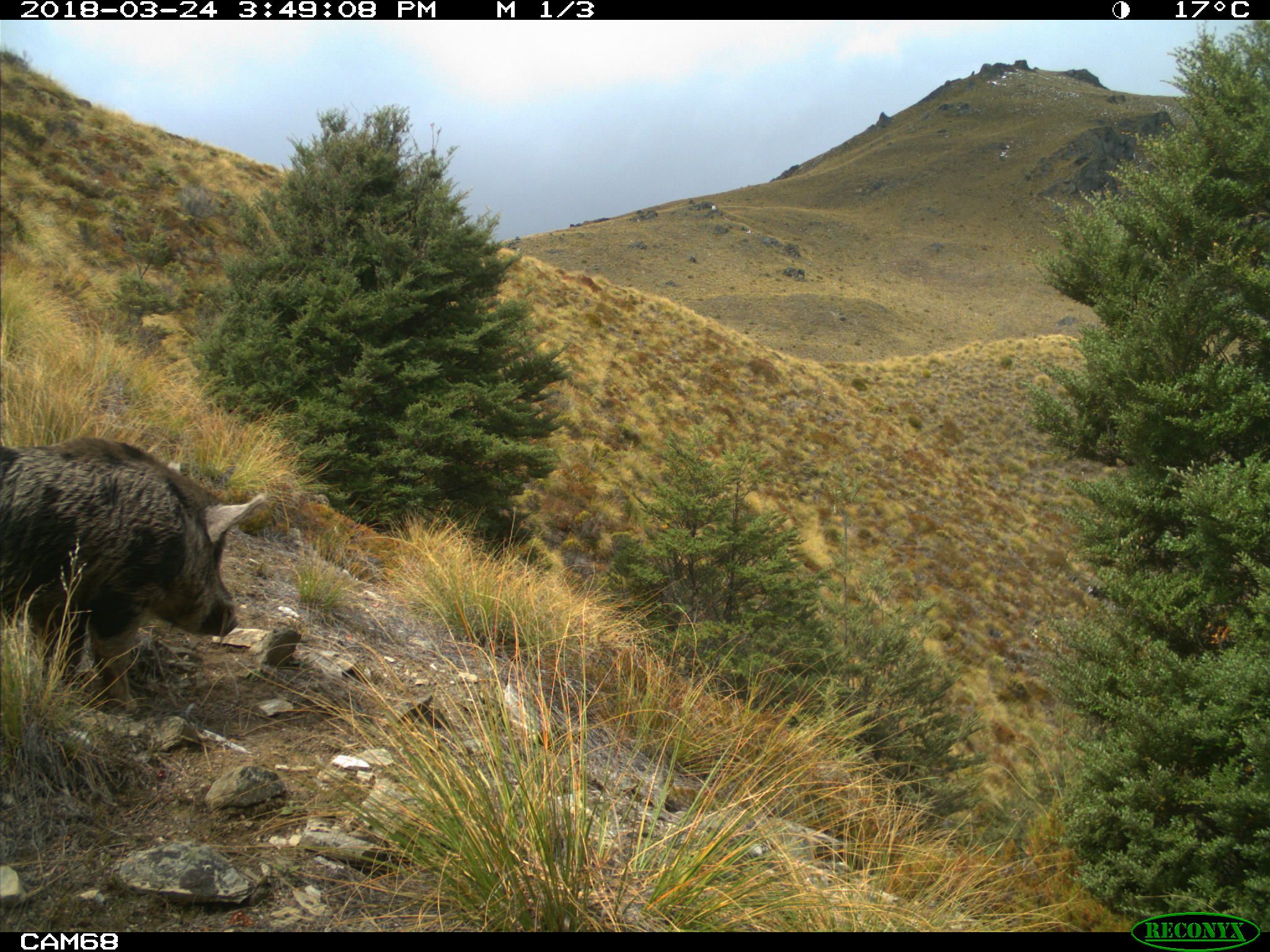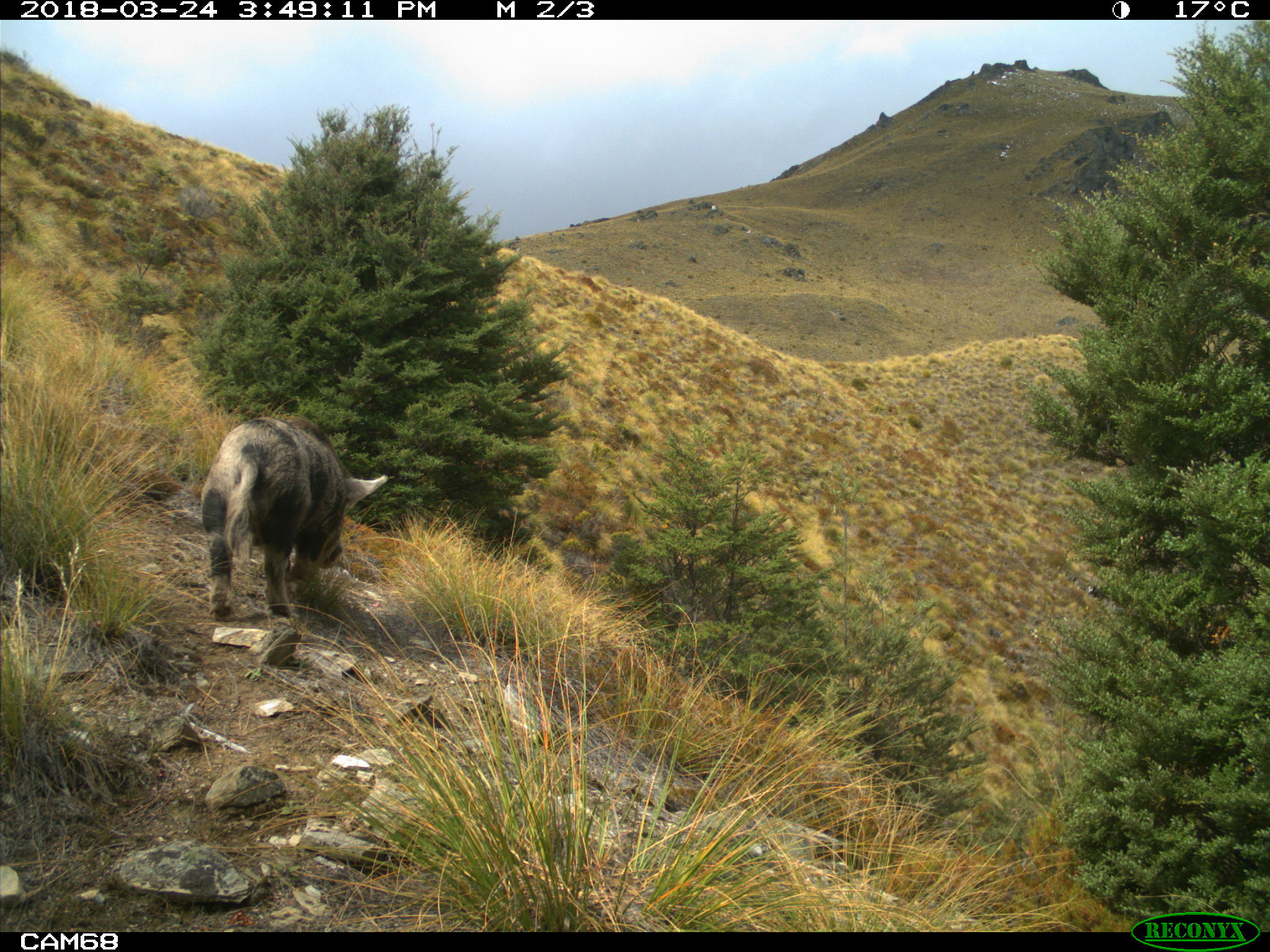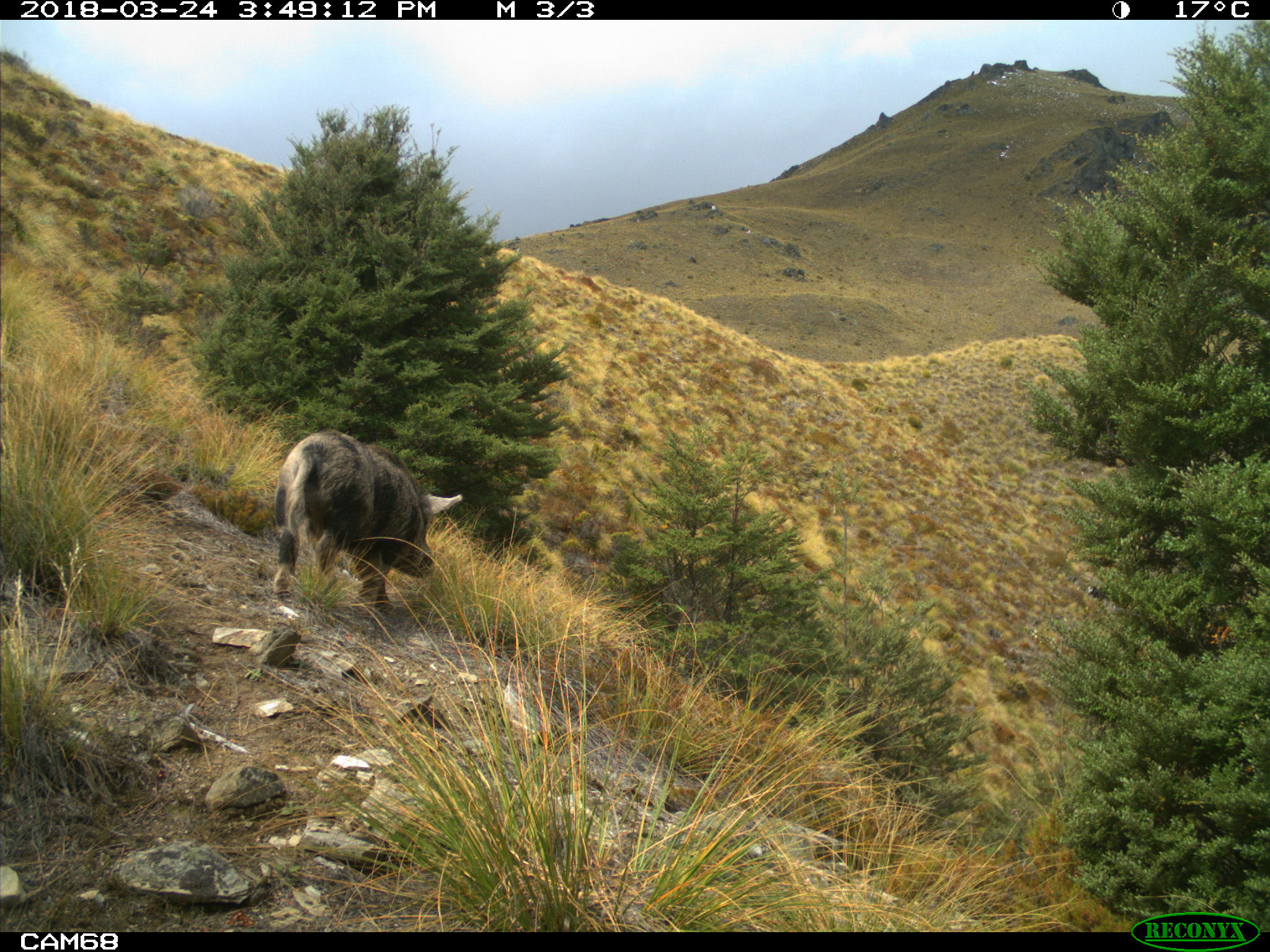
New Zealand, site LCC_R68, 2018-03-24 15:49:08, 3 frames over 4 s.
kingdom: Animalia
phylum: Chordata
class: Mammalia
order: Artiodactyla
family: Suidae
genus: Sus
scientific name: Sus scrofa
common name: pig